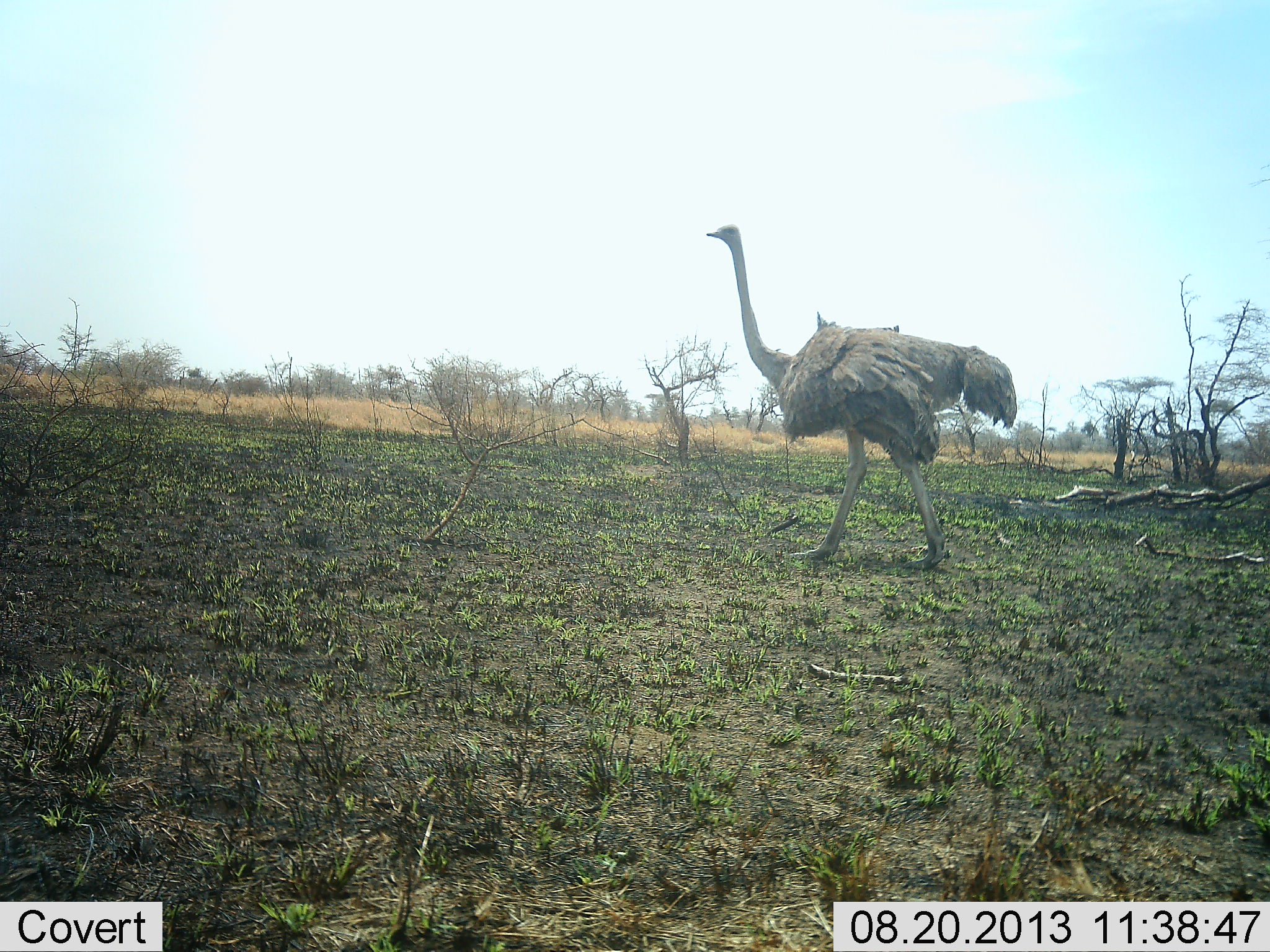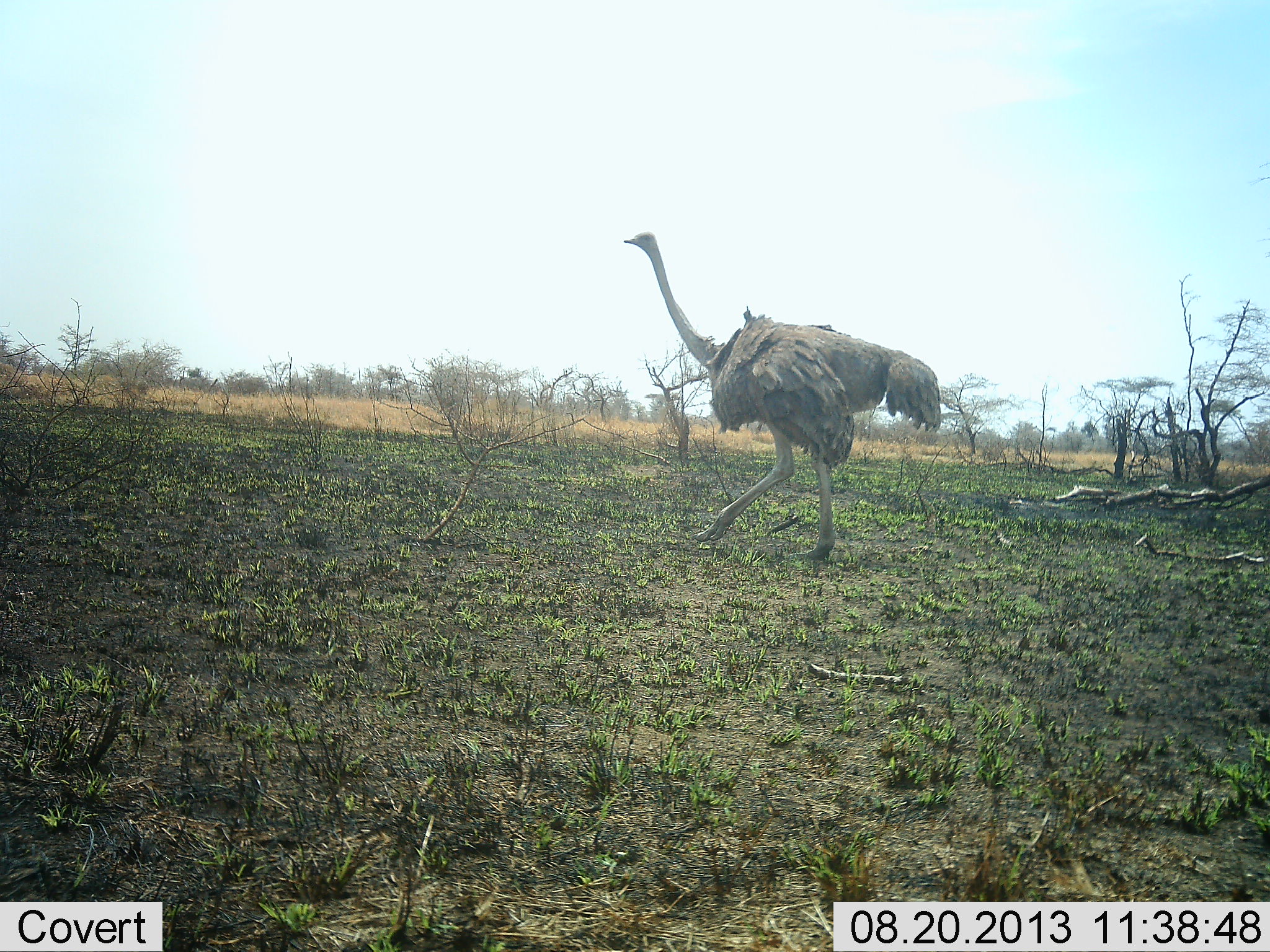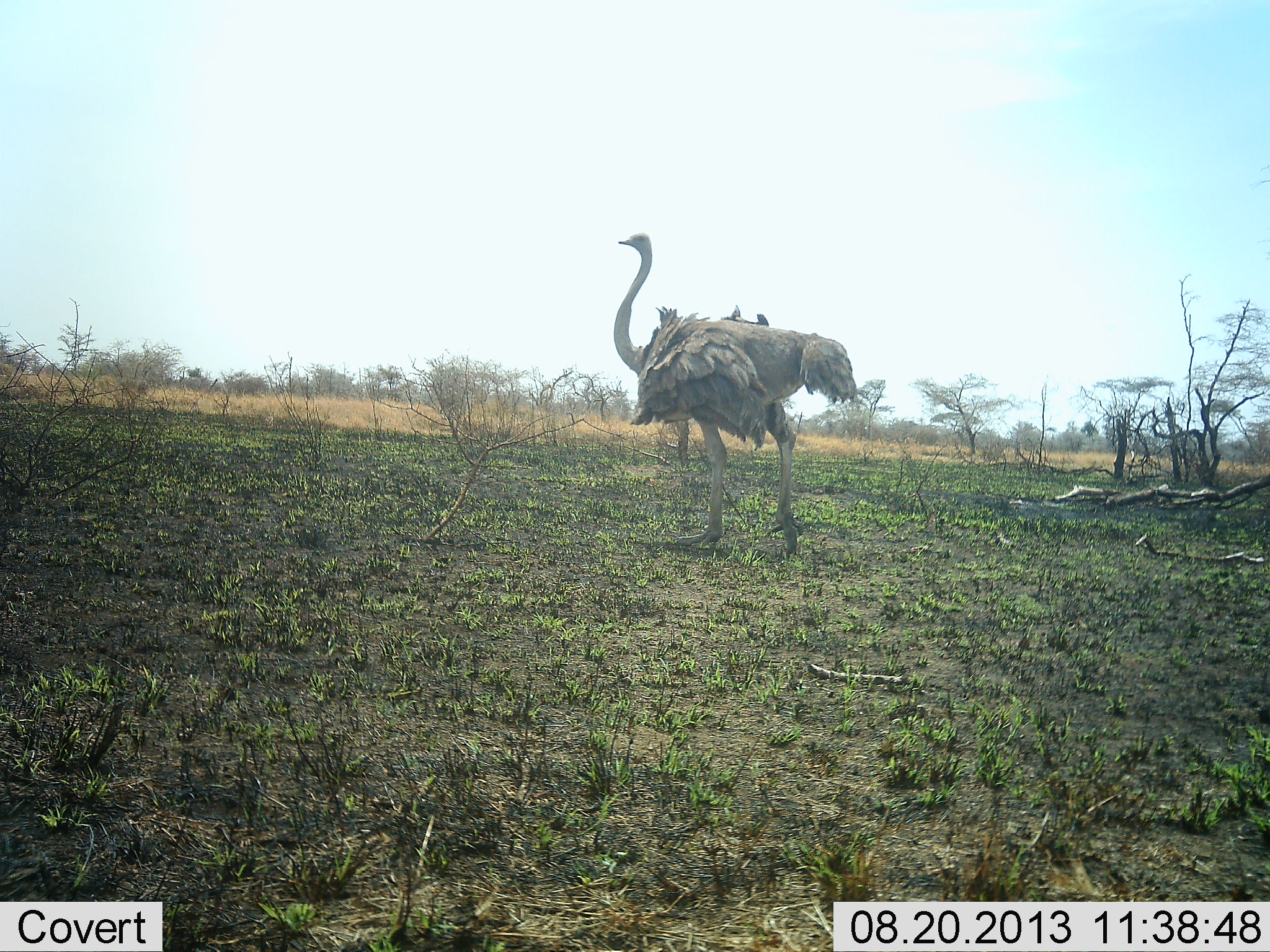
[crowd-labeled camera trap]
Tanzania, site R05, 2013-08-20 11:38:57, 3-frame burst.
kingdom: Animalia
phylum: Chordata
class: Aves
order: Struthioniformes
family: Struthionidae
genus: Struthio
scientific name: Struthio camelus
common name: ostrich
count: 1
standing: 3%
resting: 0%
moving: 100%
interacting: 0%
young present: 0%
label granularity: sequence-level